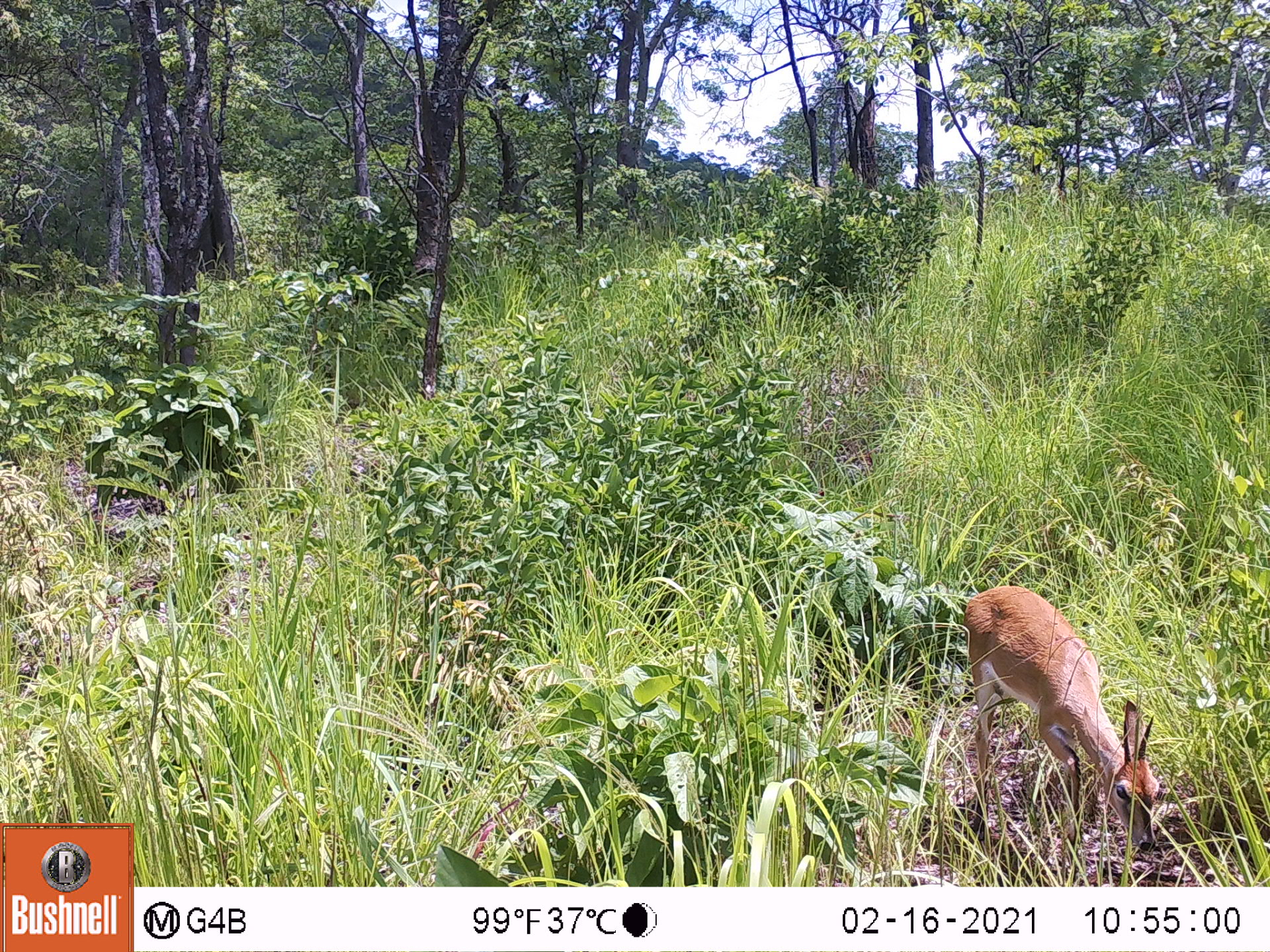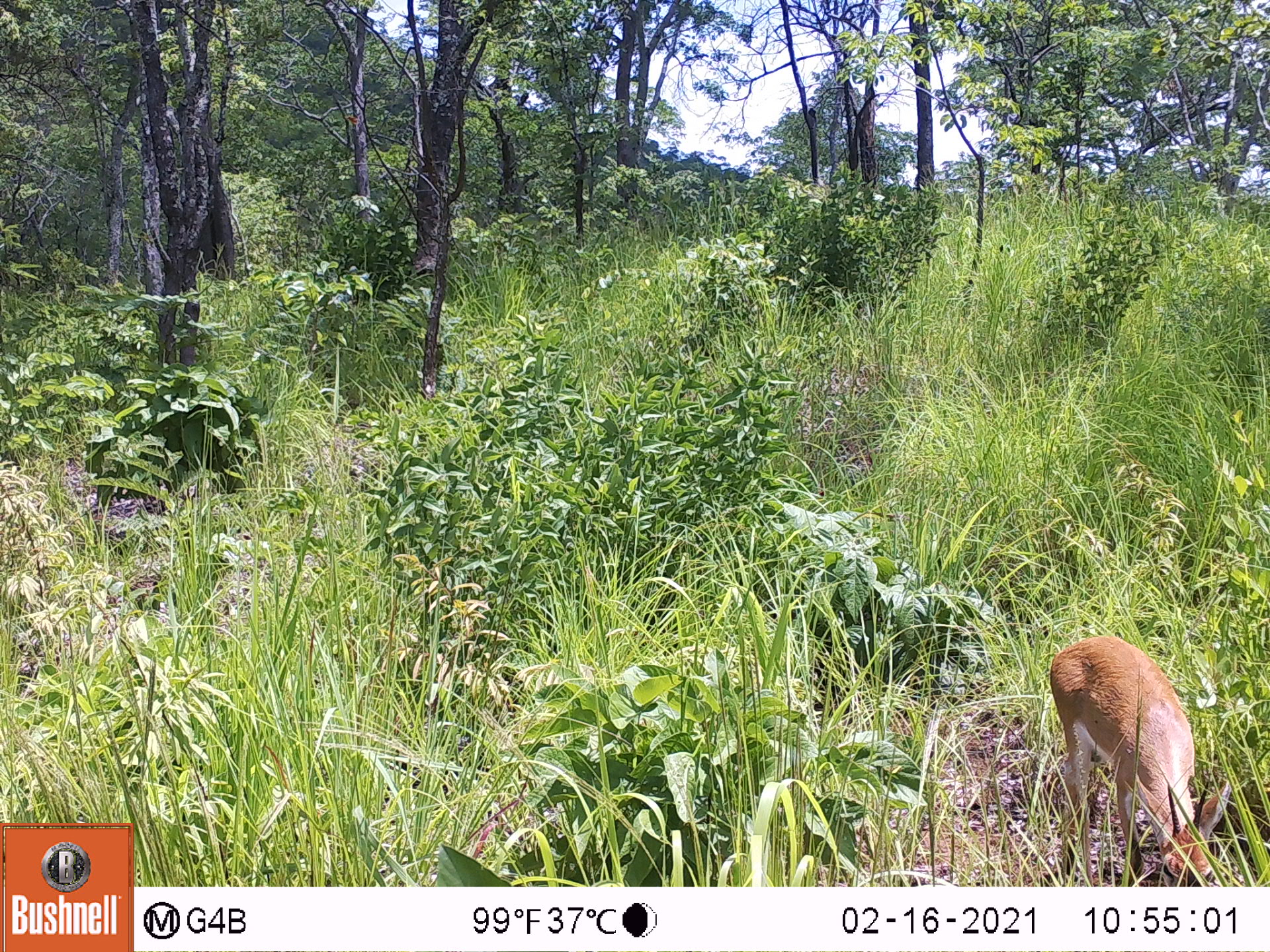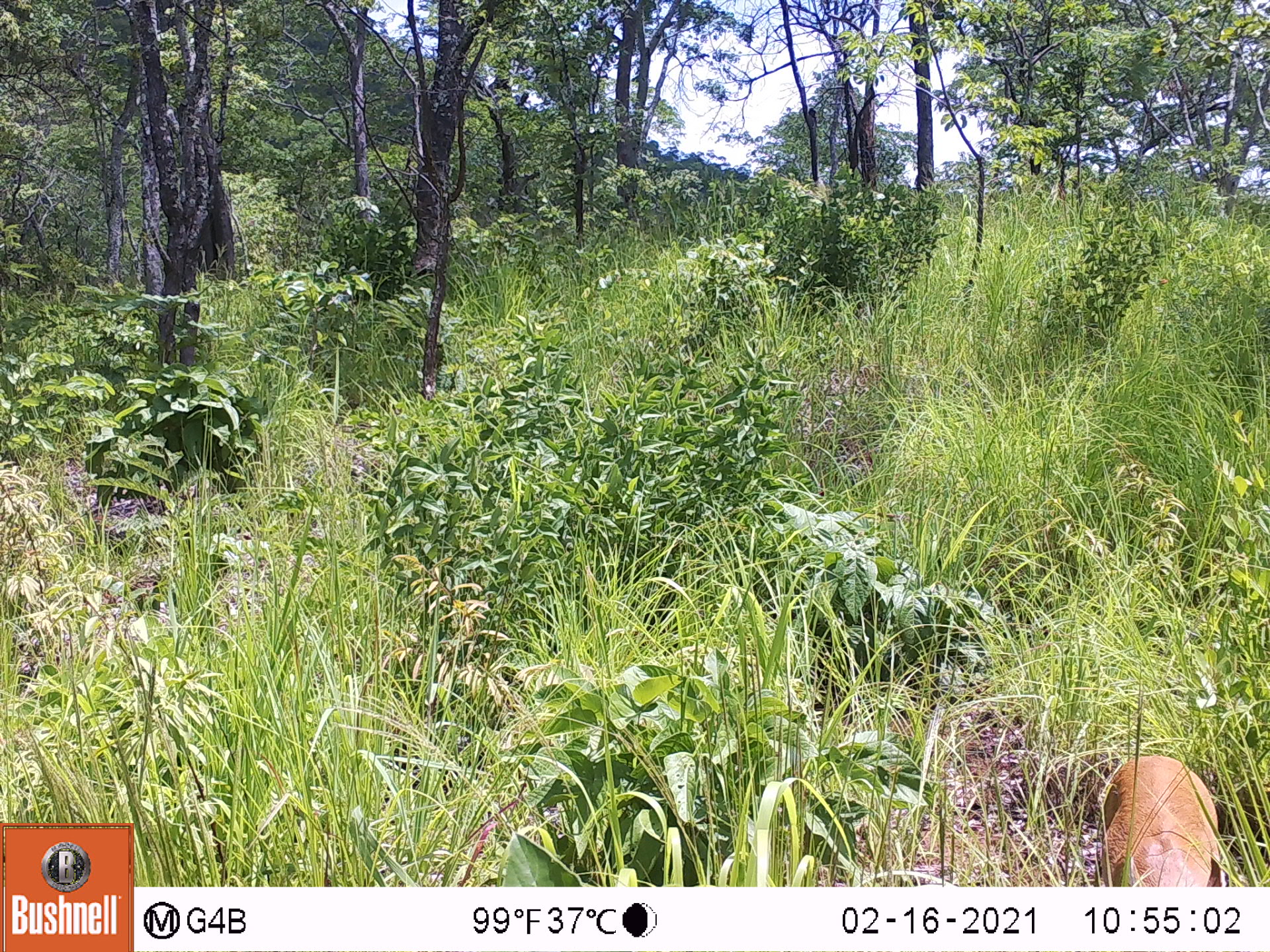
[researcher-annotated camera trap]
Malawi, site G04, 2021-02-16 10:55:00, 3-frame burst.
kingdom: Animalia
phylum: Chordata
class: Mammalia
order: Artiodactyla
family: Bovidae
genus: Sylvicapra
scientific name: Sylvicapra grimmia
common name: common duiker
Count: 1.